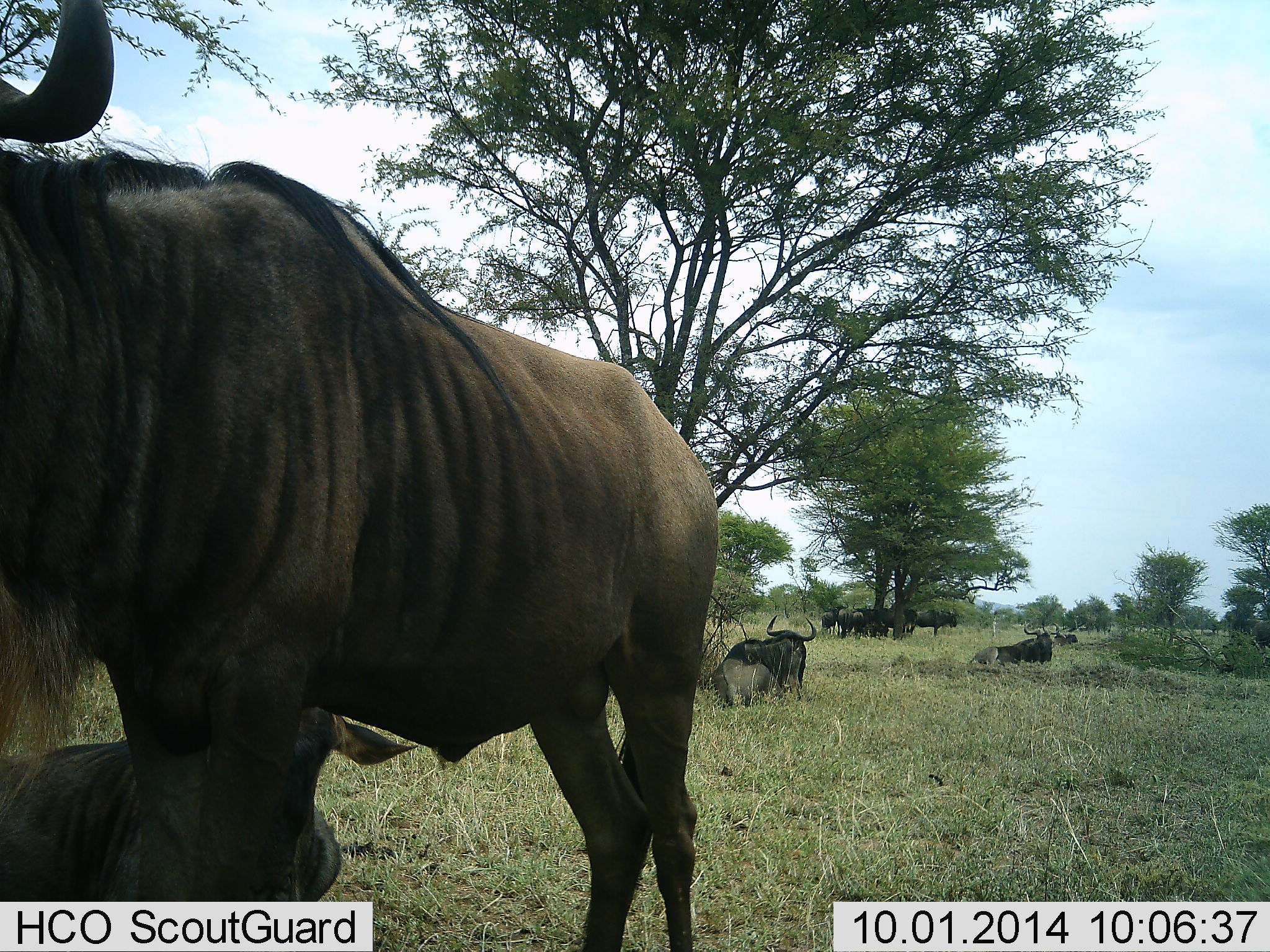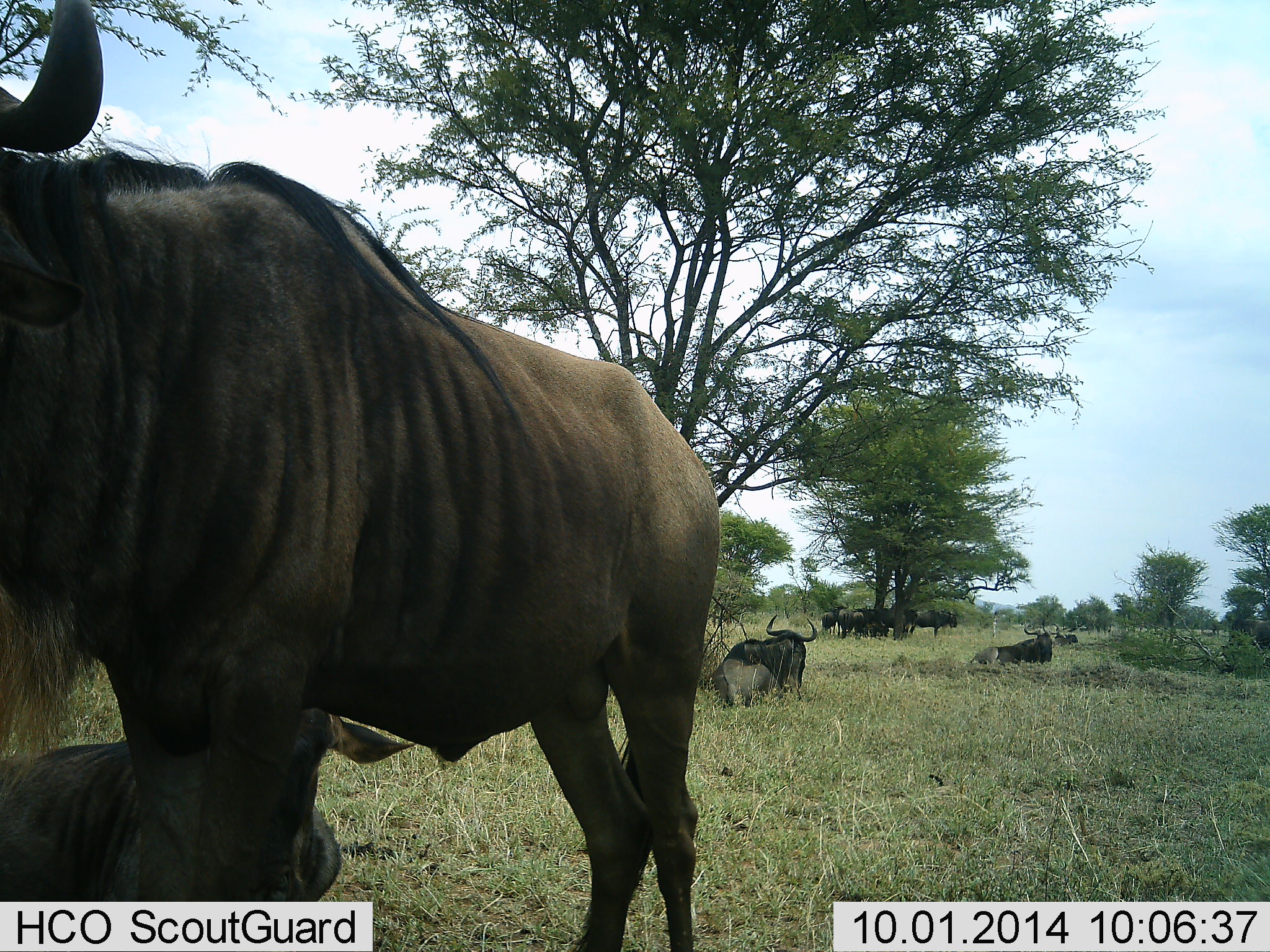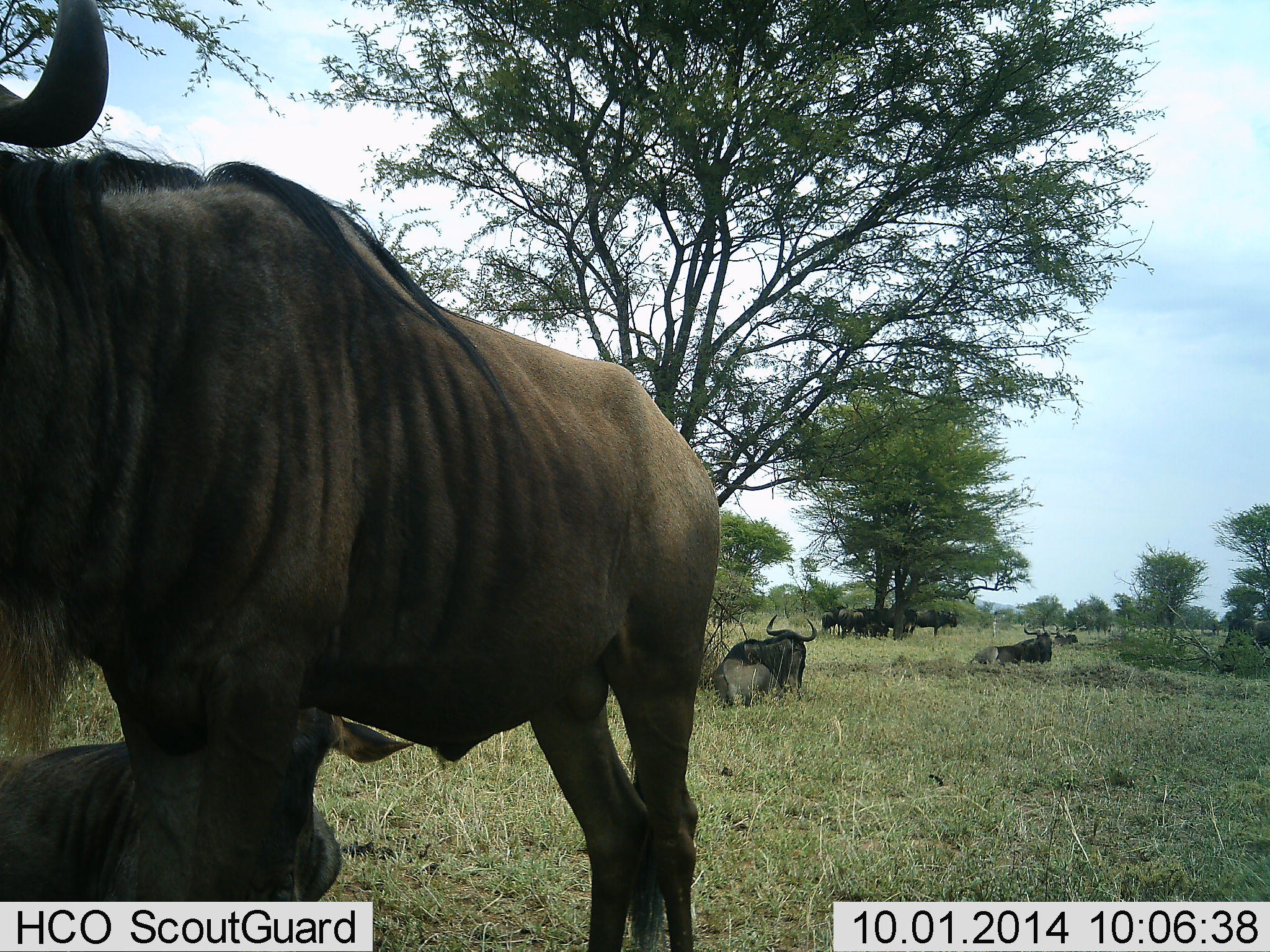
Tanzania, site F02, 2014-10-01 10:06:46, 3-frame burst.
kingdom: Animalia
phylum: Chordata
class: Mammalia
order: Artiodactyla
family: Bovidae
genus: Connochaetes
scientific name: Connochaetes taurinus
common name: blue wildebeest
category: wildebeest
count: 11-50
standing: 90%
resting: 100%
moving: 0%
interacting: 0%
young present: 0%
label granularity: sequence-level